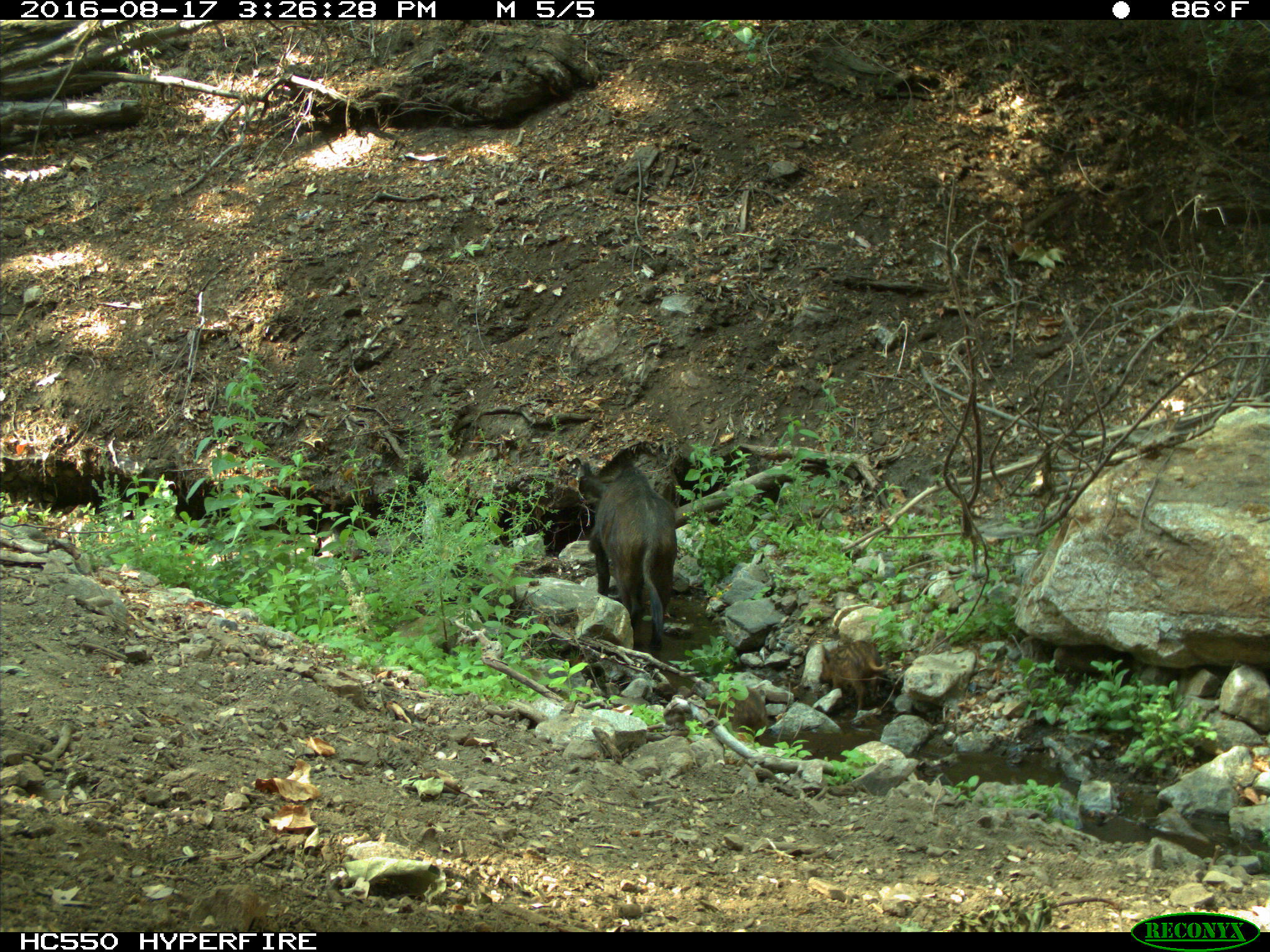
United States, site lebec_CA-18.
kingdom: Animalia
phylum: Chordata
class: Mammalia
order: Artiodactyla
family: Suidae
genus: Sus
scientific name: Sus scrofa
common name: wild boar